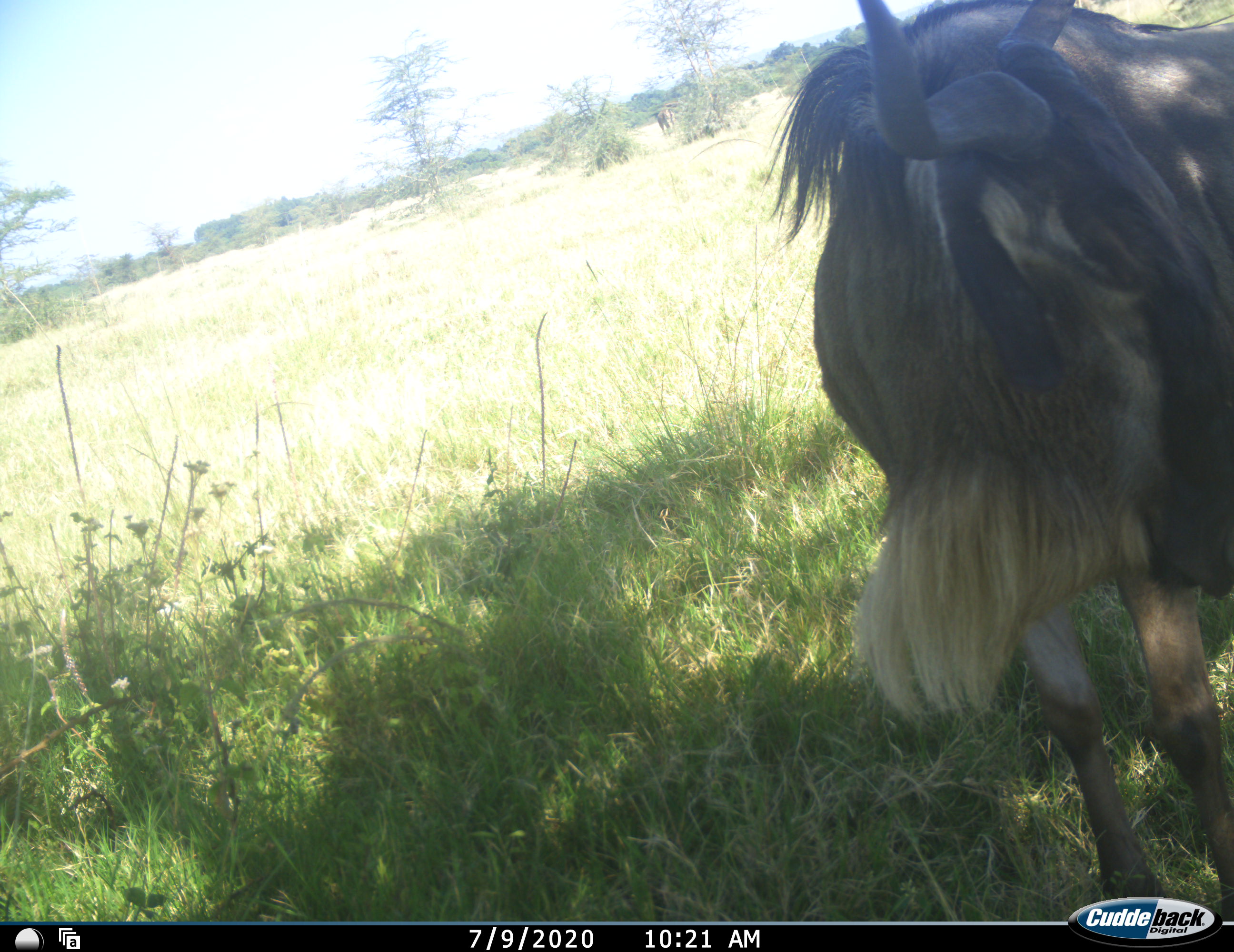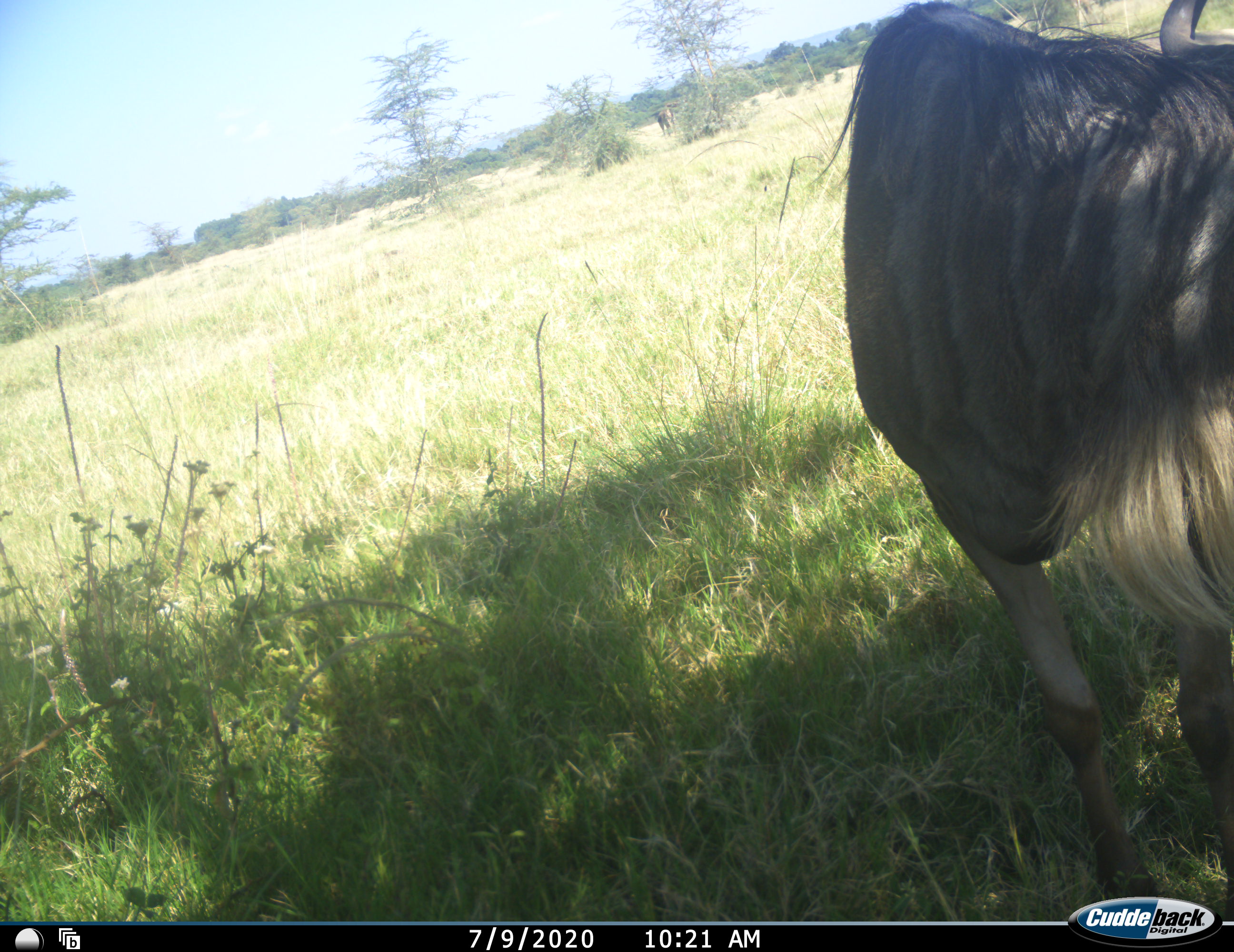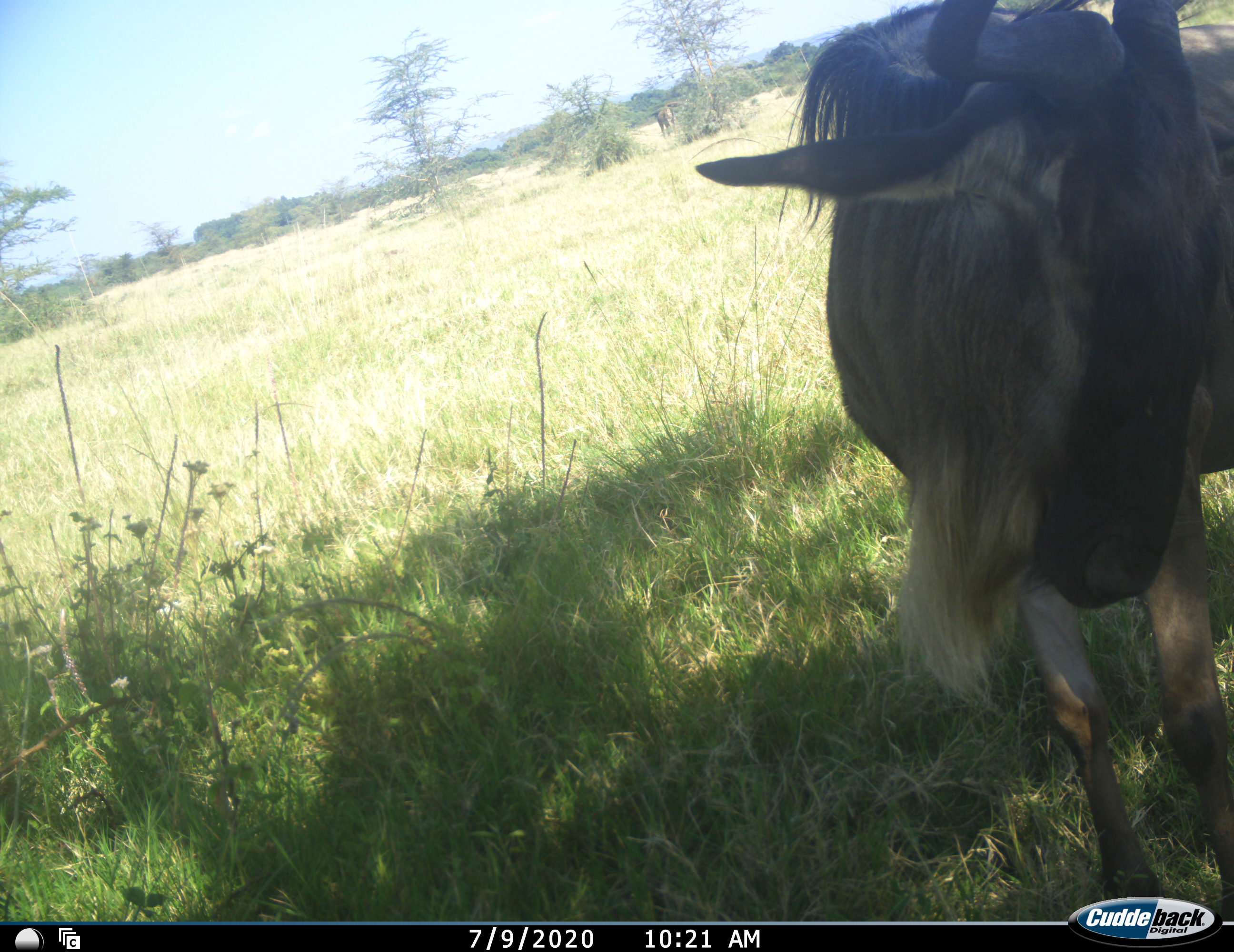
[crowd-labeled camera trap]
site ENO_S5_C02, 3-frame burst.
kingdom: Animalia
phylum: Chordata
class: Mammalia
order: Artiodactyla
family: Bovidae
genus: Connochaetes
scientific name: Connochaetes taurinus taurinus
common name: blue wildebeest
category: wildebeestblue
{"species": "wildebeestblue (blue wildebeest) (Connochaetes taurinus taurinus)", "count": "1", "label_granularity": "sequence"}